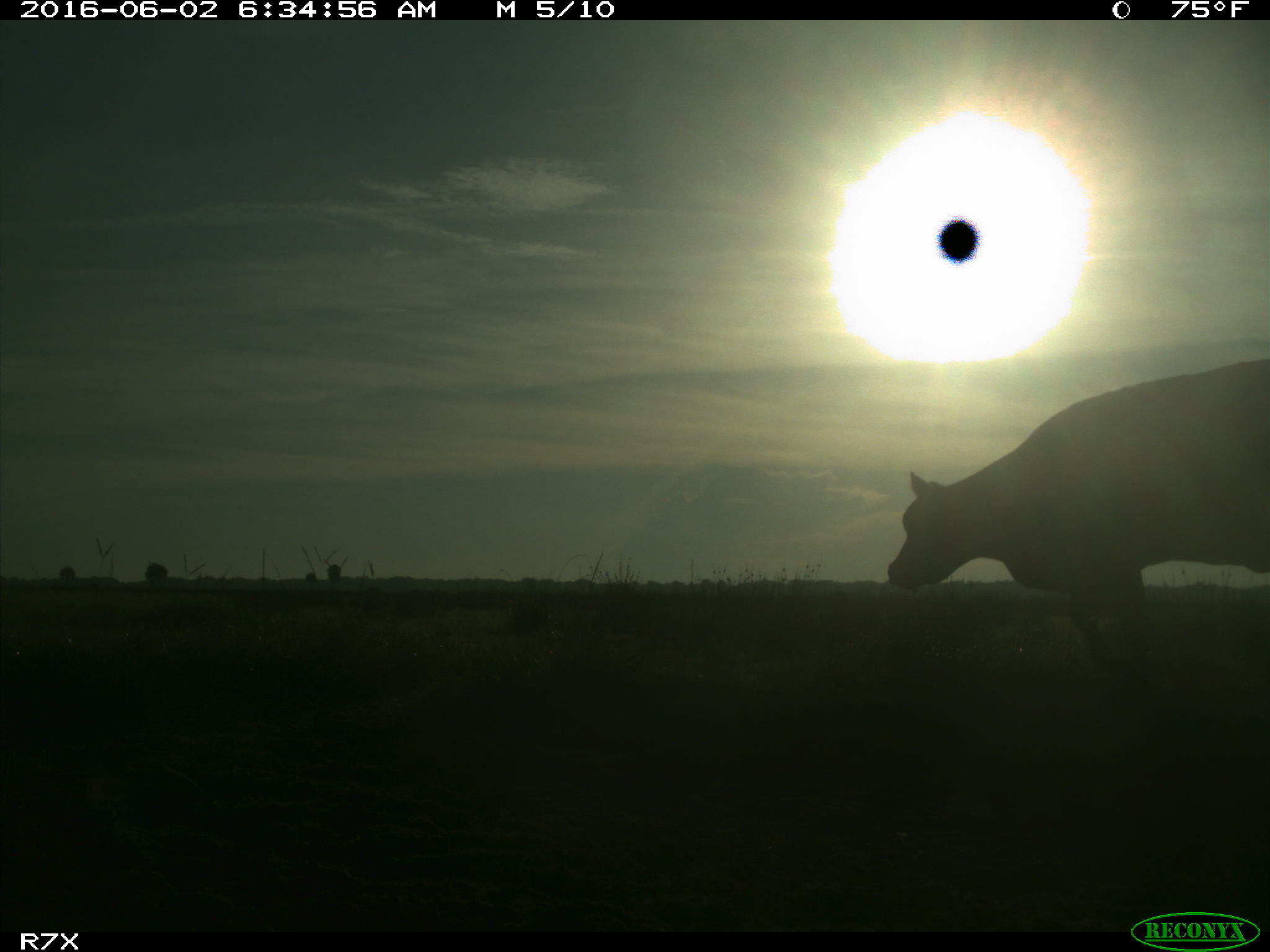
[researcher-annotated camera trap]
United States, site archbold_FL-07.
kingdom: Animalia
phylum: Chordata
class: Mammalia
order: Artiodactyla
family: Bovidae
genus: Bos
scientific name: Bos taurus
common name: domestic cow